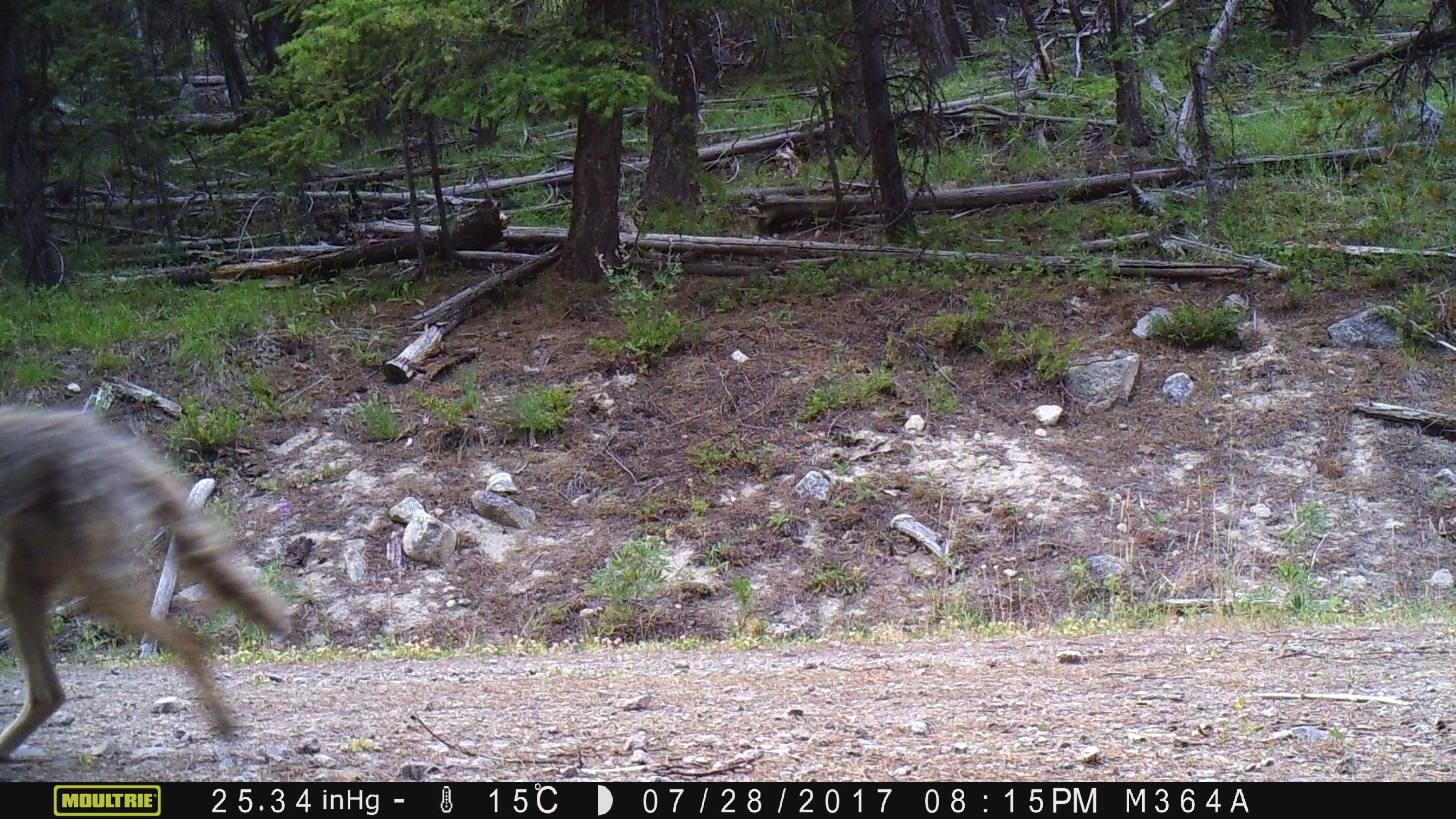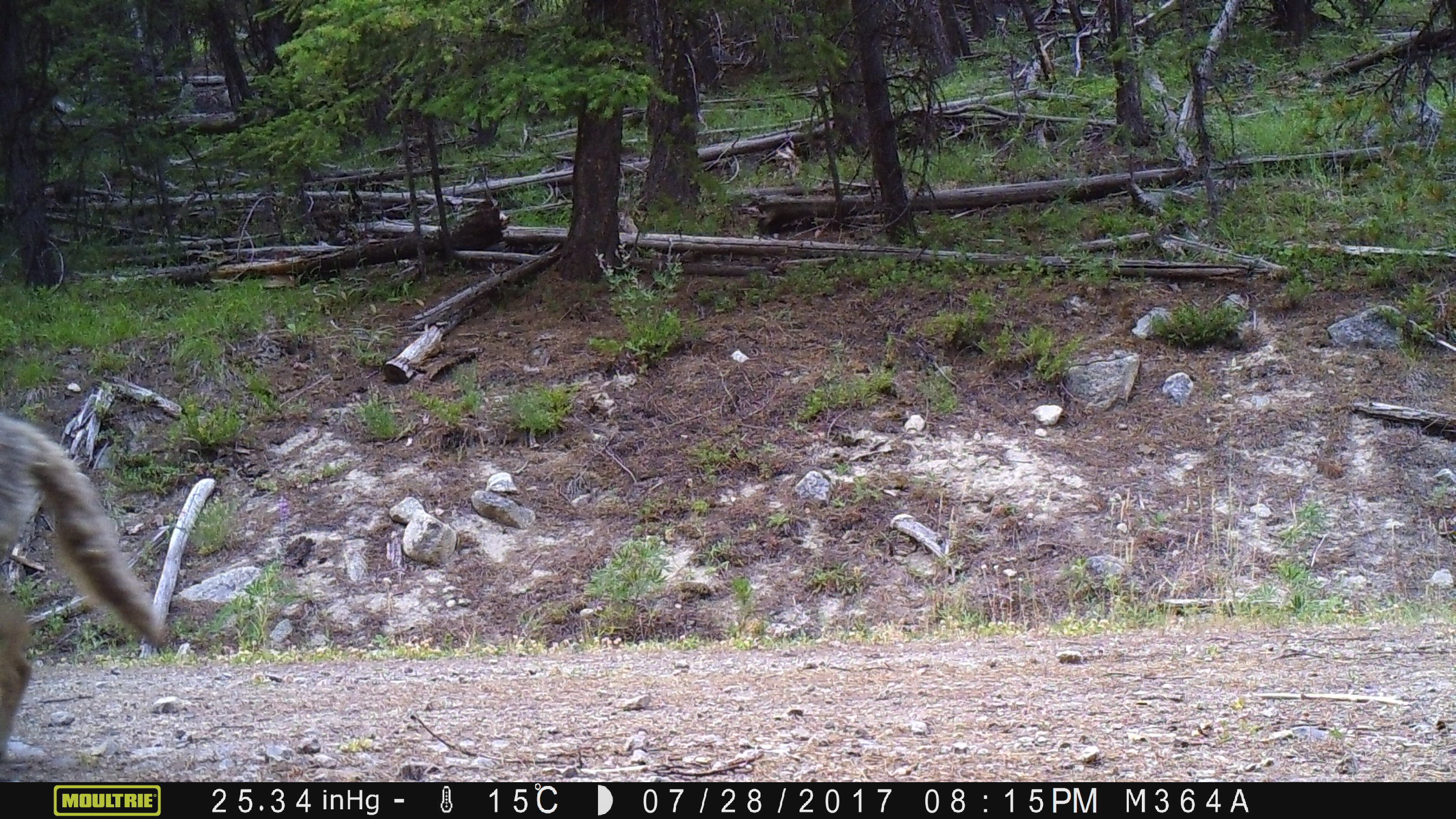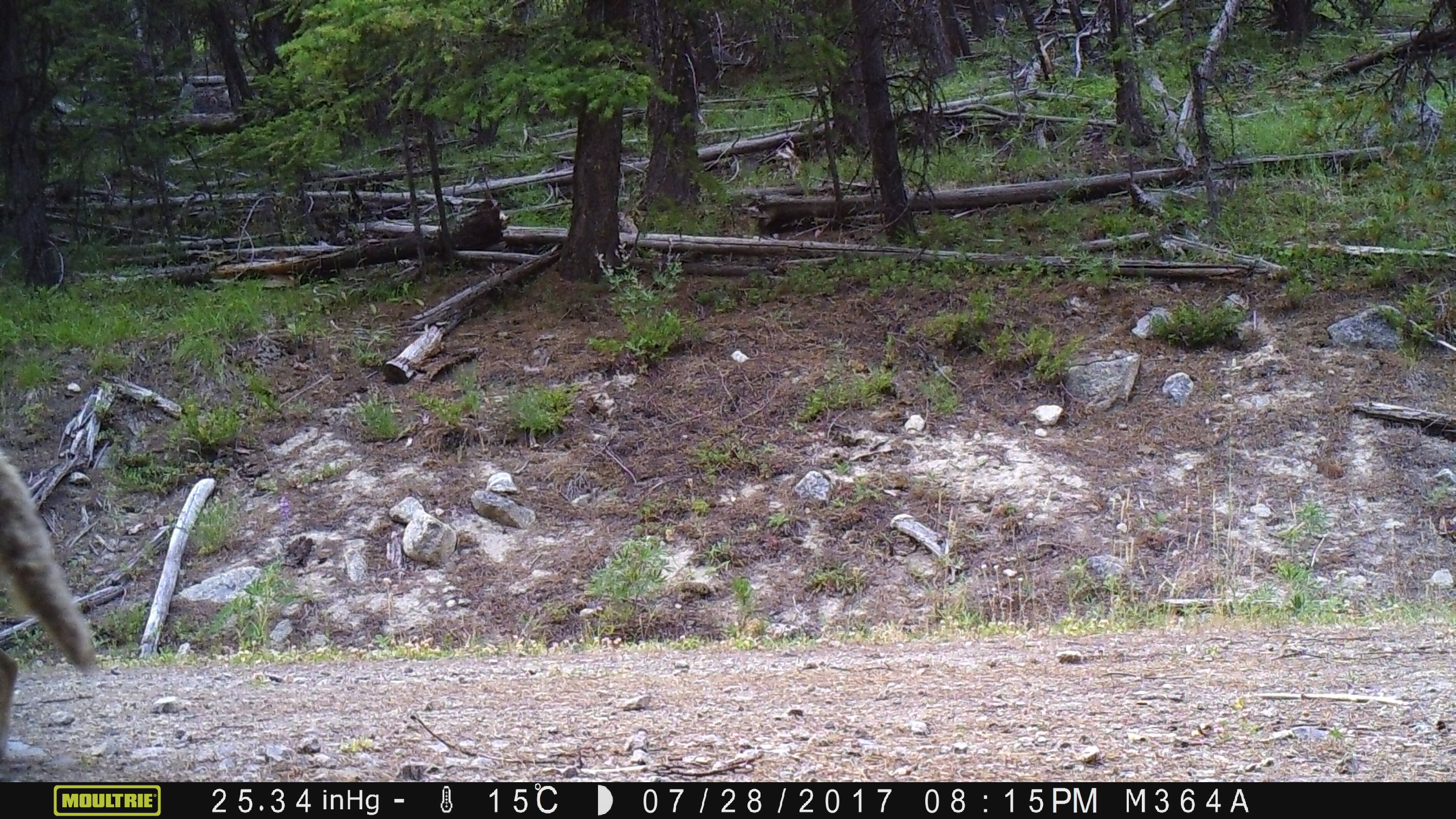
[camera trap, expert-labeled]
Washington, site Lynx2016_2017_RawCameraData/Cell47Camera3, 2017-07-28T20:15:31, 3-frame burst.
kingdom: Animalia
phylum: Chordata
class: Mammalia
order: Carnivora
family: Canidae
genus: Canis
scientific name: Canis latrans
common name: coyote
Canis latrans (coyote). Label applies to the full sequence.